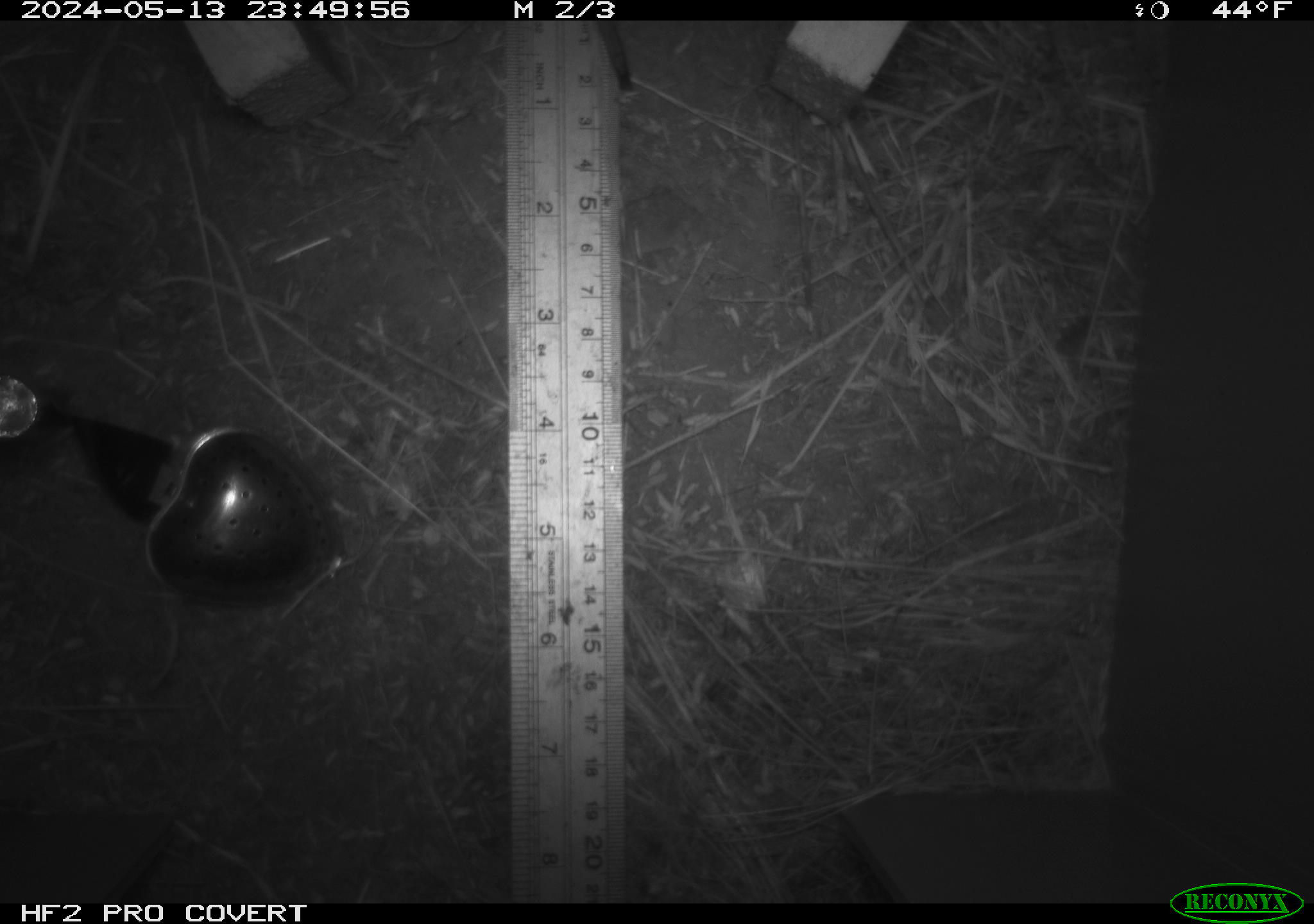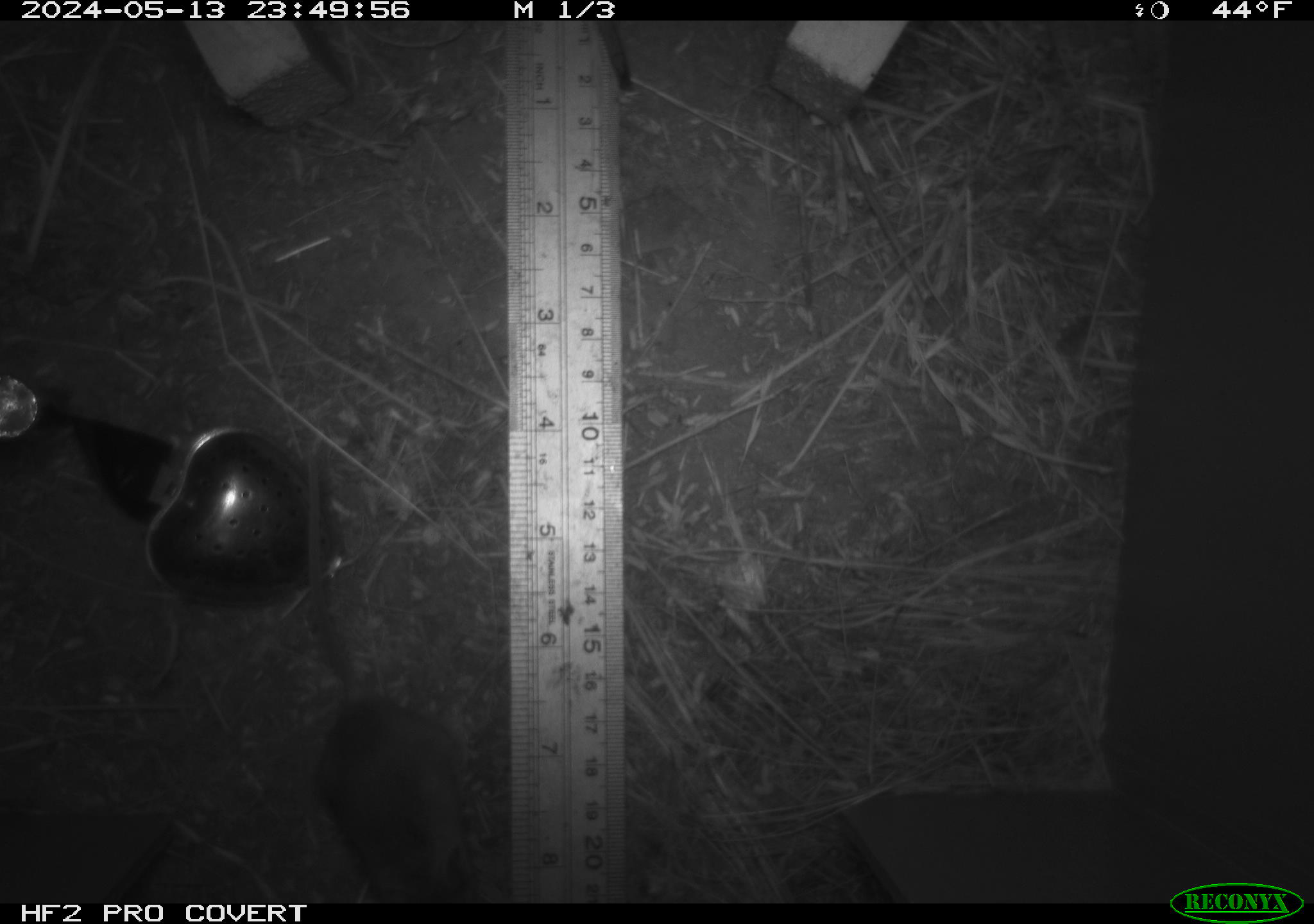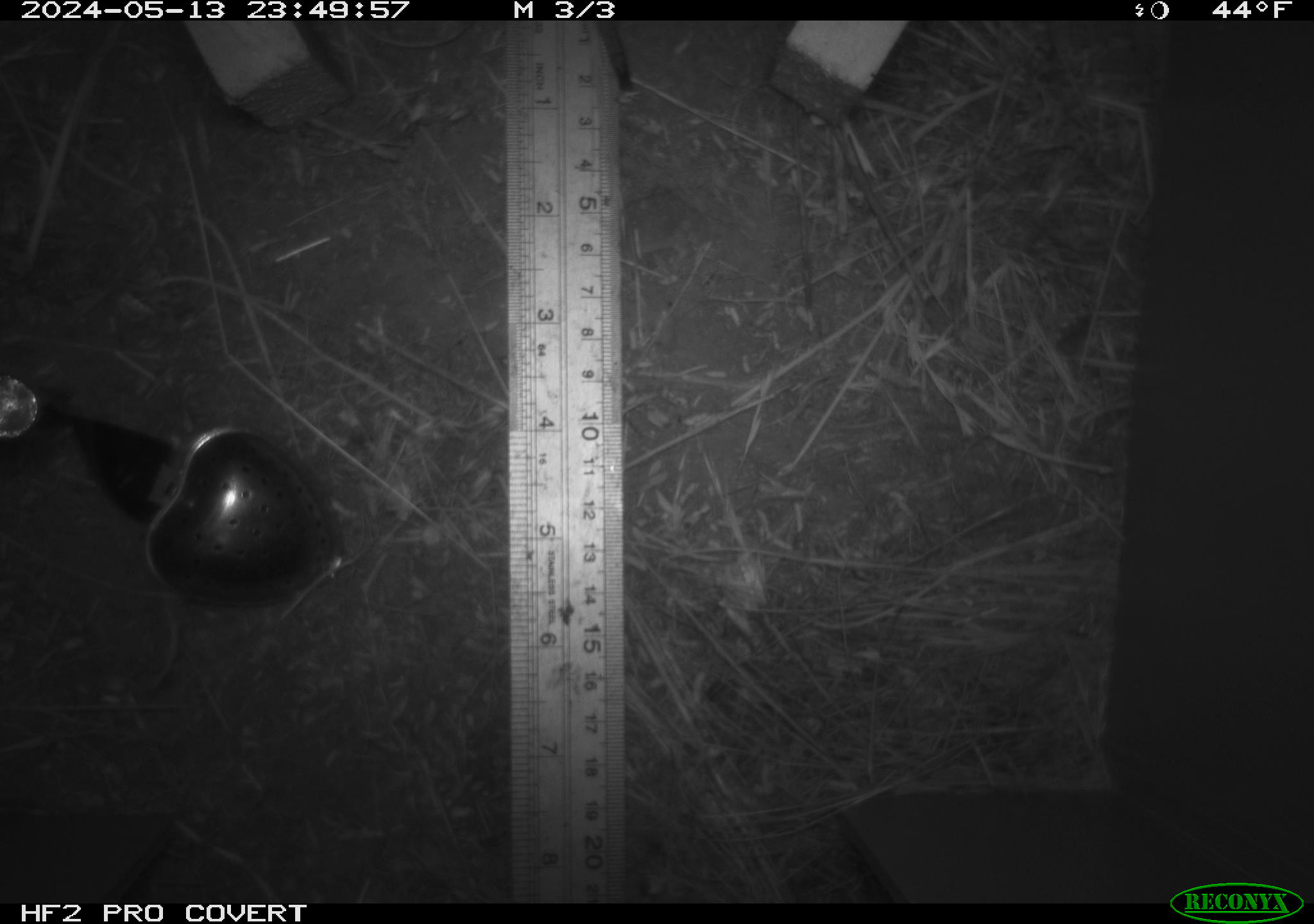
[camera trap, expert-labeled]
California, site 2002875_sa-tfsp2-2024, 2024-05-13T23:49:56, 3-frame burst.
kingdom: Animalia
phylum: Chordata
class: Mammalia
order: Rodentia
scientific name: Rodentia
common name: rodent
Rodent (Rodentia).